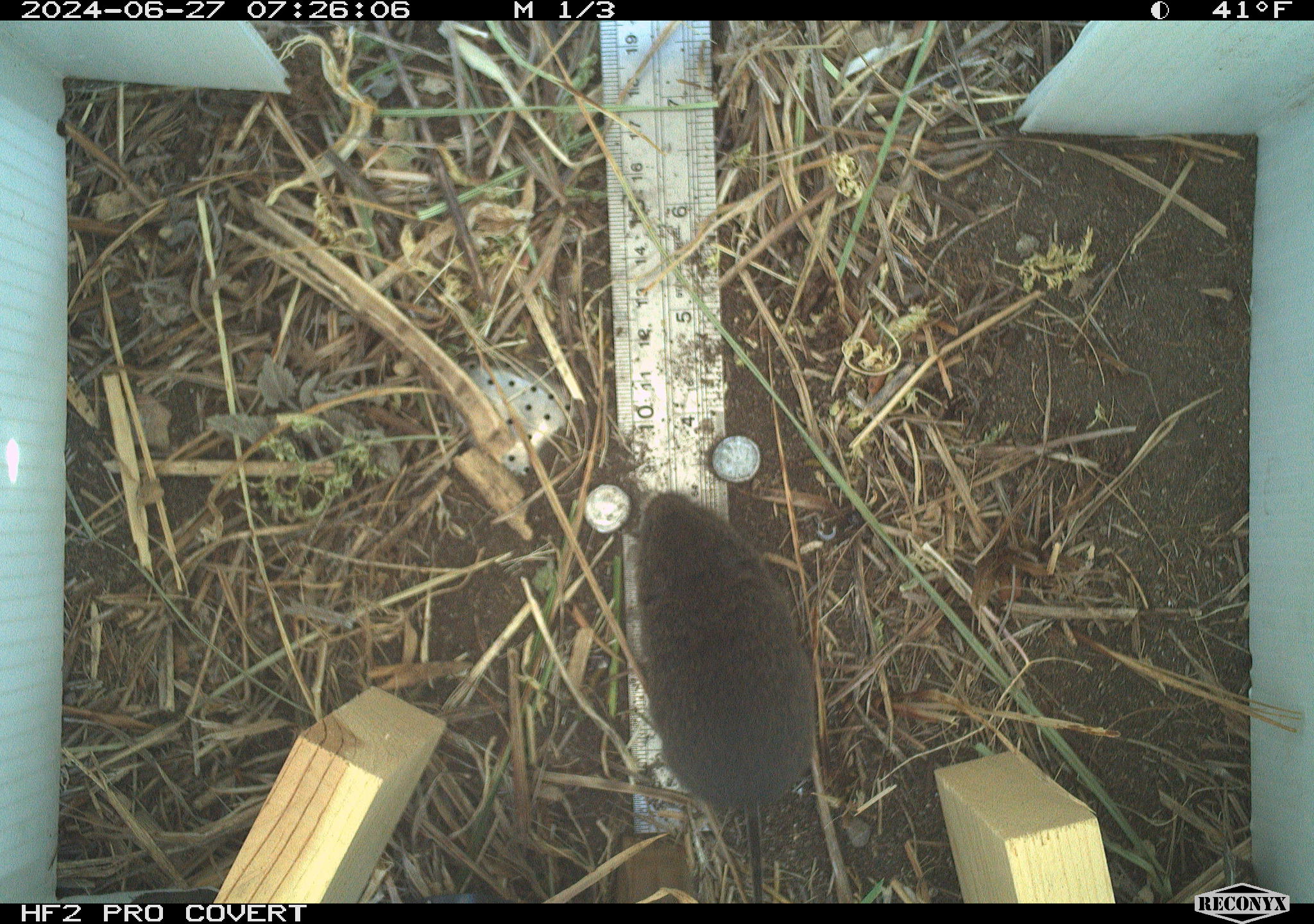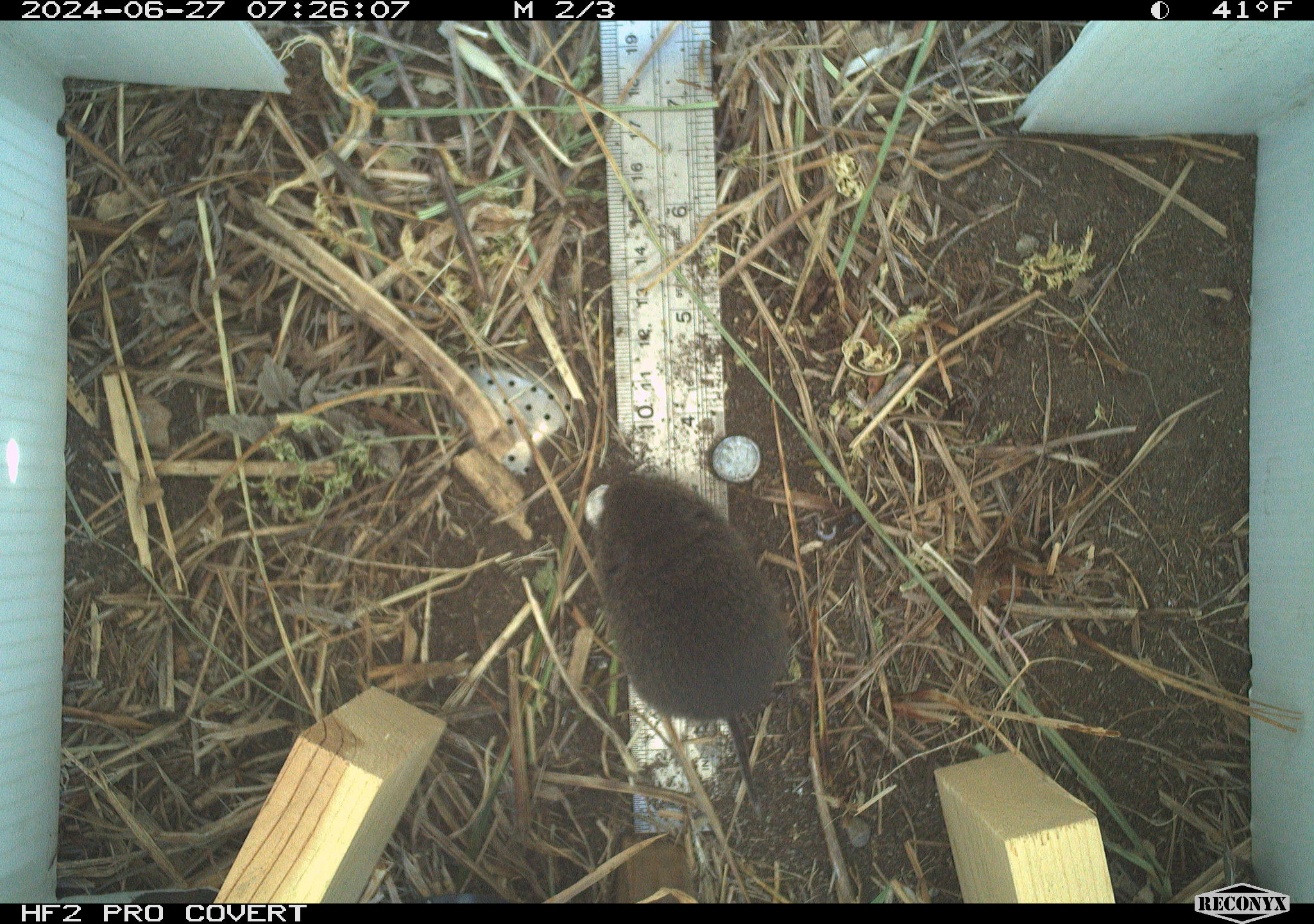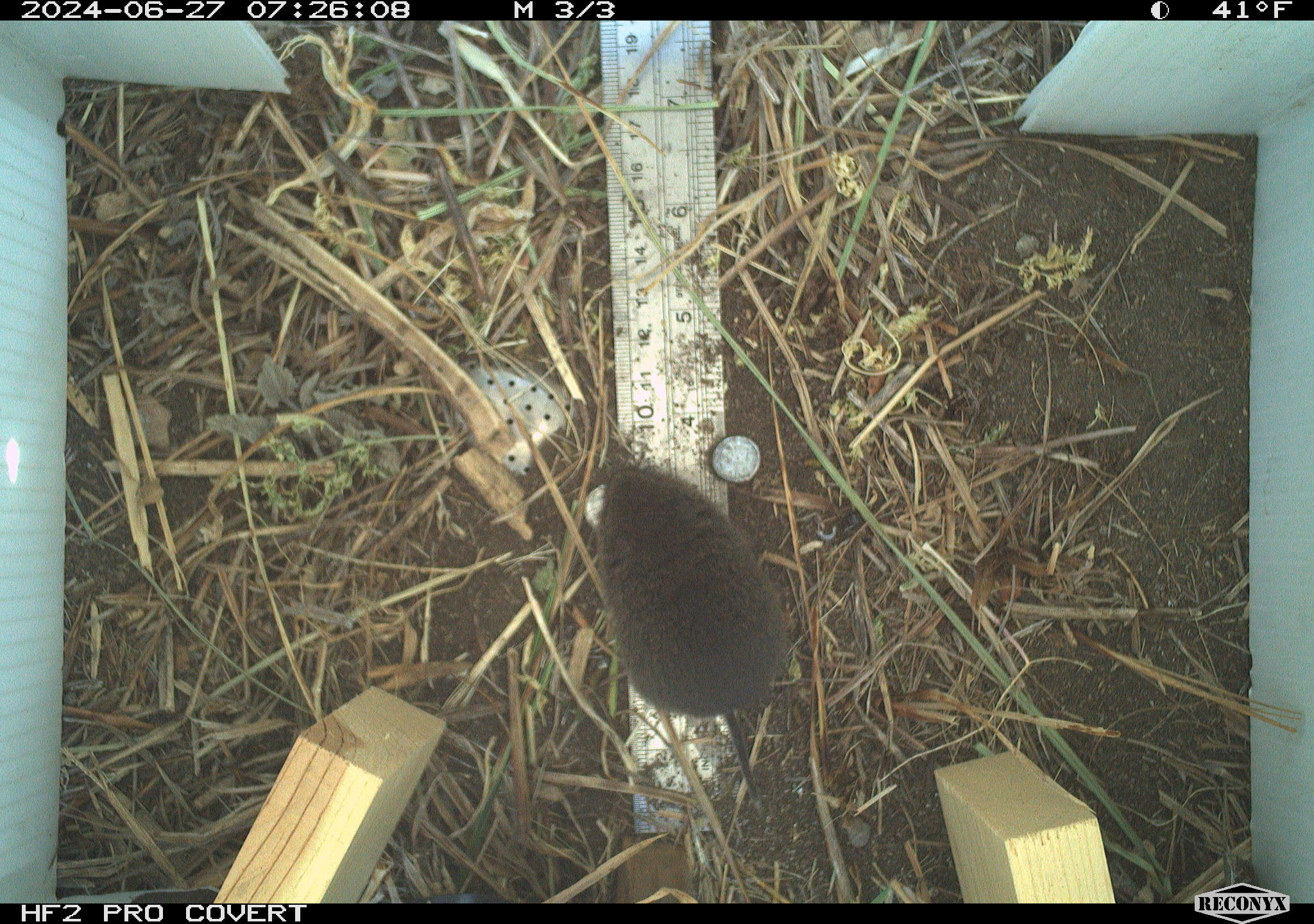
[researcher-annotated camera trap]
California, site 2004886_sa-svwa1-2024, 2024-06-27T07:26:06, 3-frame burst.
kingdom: Animalia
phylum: Chordata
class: Mammalia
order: Rodentia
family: Cricetidae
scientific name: Arvicolinae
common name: voles, lemmings, and muskrats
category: arvicolinae subfamily